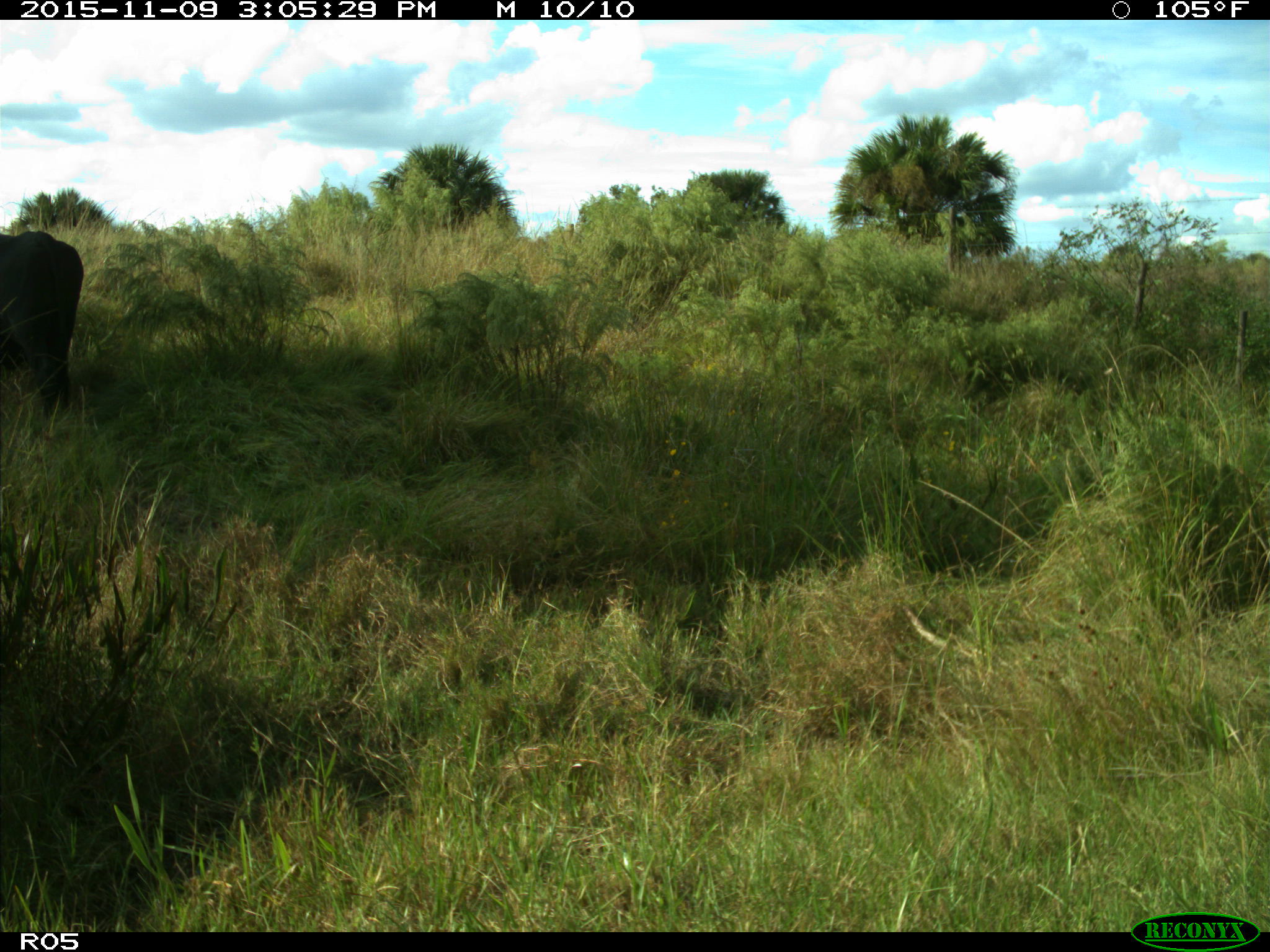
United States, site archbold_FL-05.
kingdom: Animalia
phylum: Chordata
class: Mammalia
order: Artiodactyla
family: Bovidae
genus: Bos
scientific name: Bos taurus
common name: domestic cow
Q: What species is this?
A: Bos taurus (domestic cow).